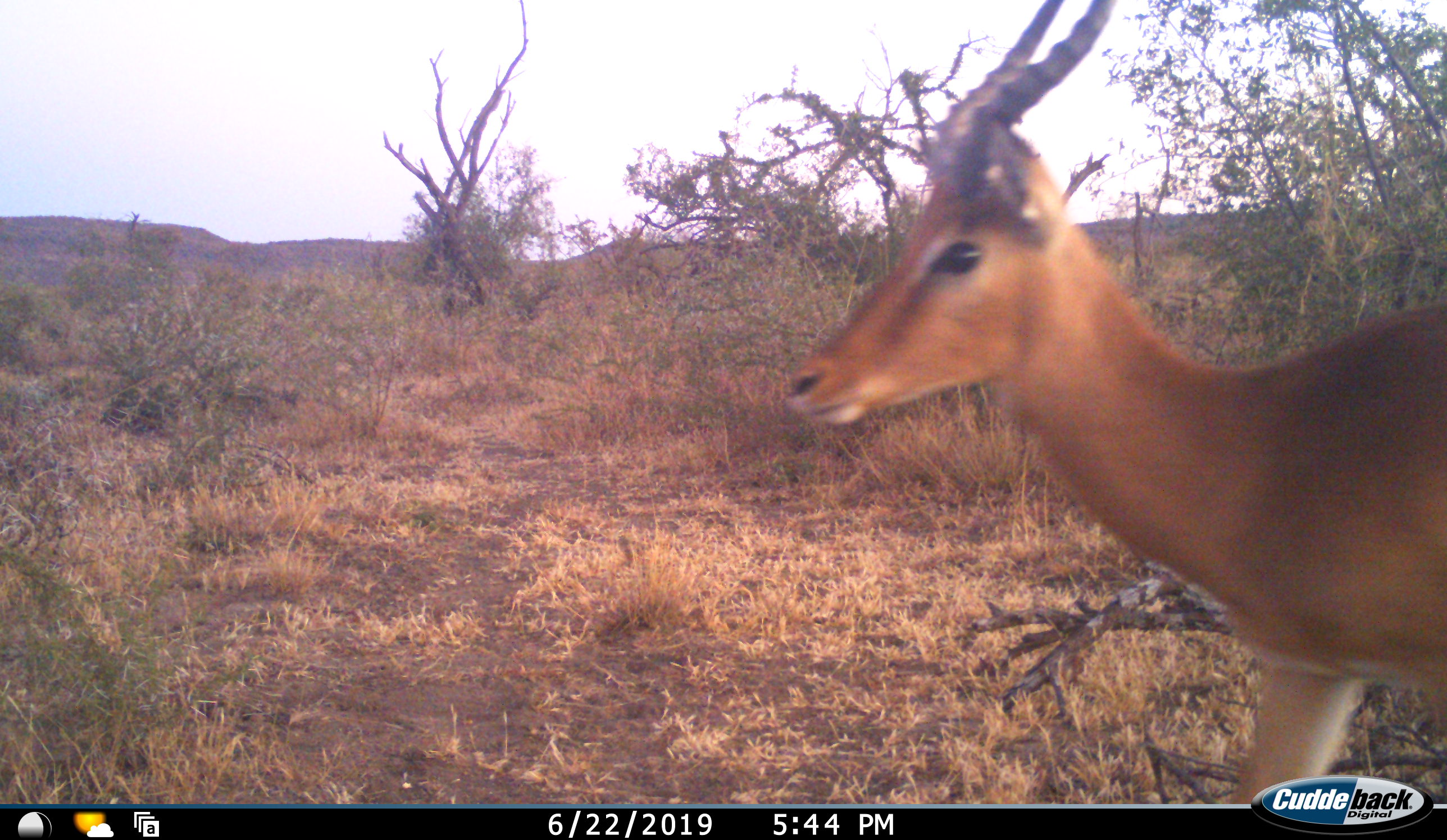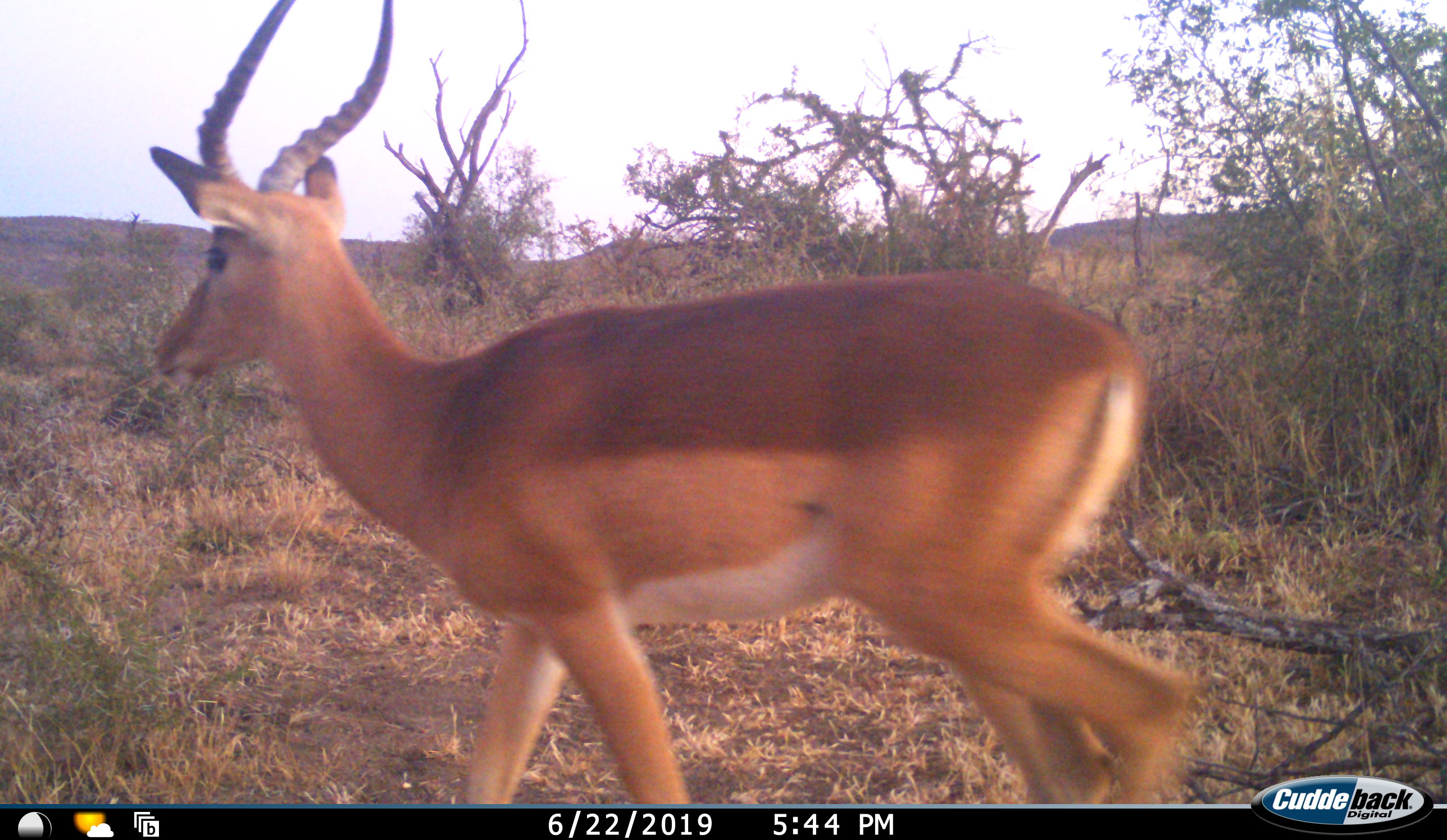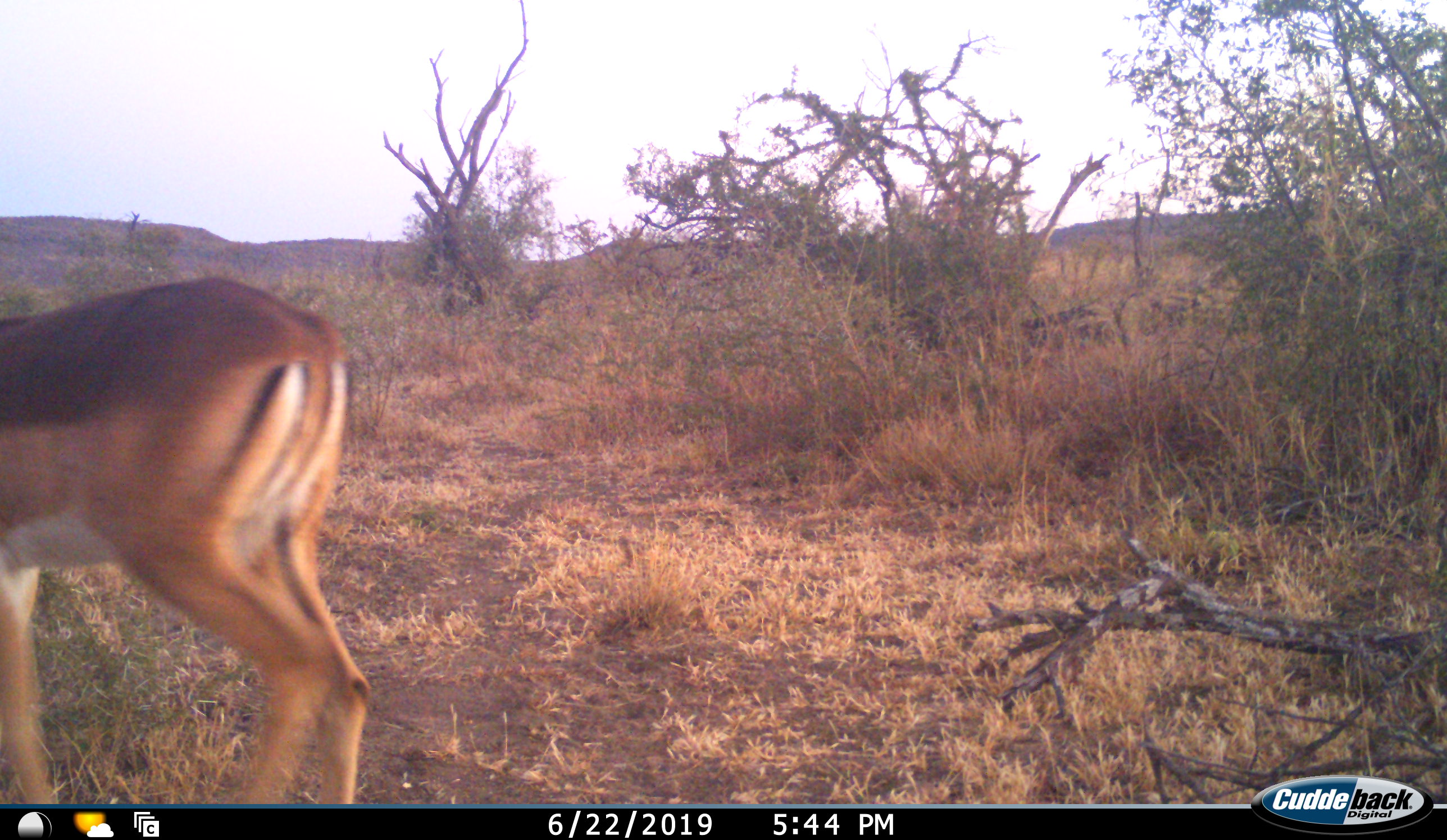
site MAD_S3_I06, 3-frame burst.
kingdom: Animalia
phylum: Chordata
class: Mammalia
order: Artiodactyla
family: Bovidae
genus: Aepyceros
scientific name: Aepyceros melampus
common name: impala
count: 1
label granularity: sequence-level